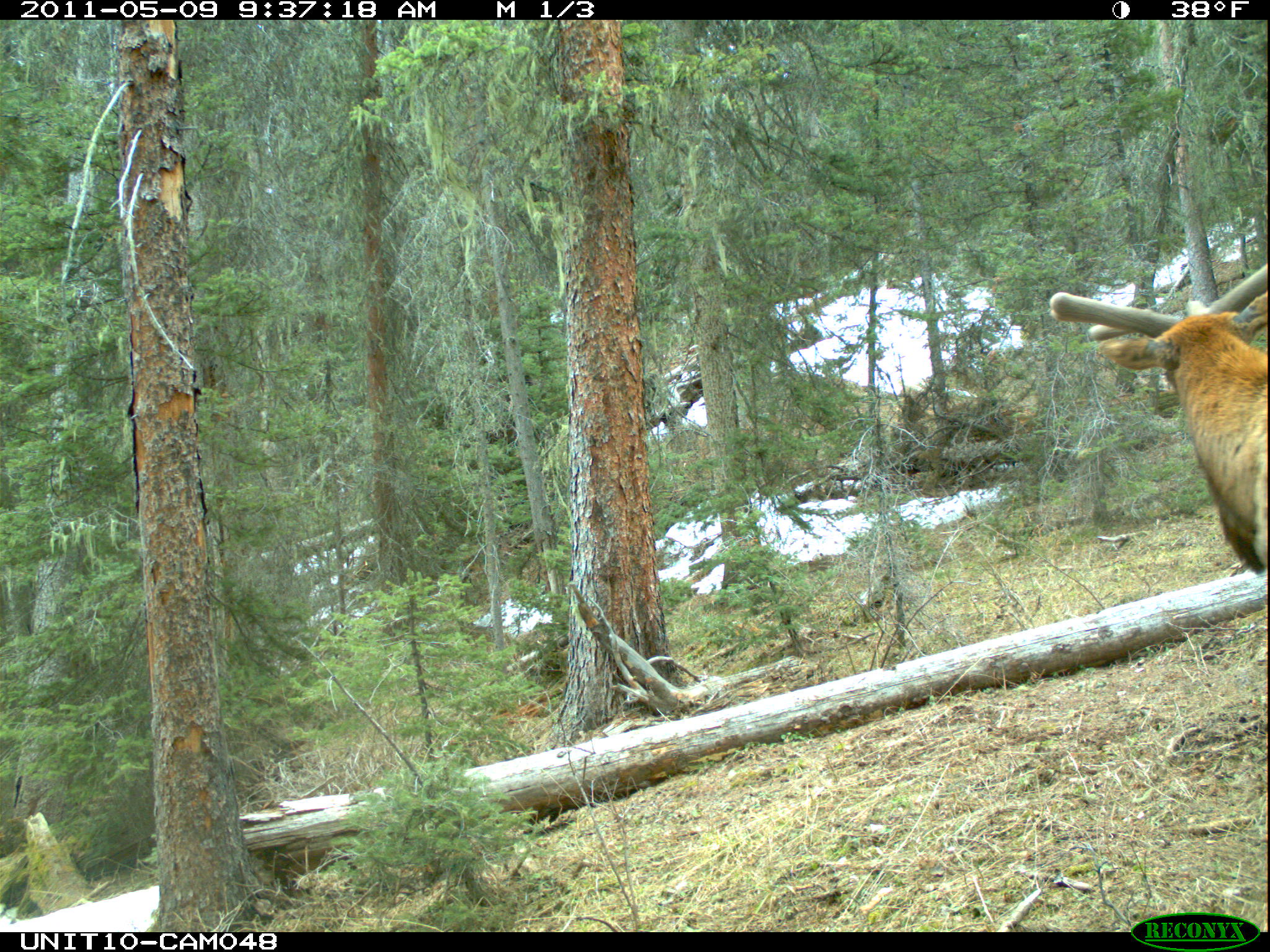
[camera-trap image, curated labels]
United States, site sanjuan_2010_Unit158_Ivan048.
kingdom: Animalia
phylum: Chordata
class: Mammalia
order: Artiodactyla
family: Cervidae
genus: Cervus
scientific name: Cervus elaphus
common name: red deer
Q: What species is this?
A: Cervus elaphus (red deer).